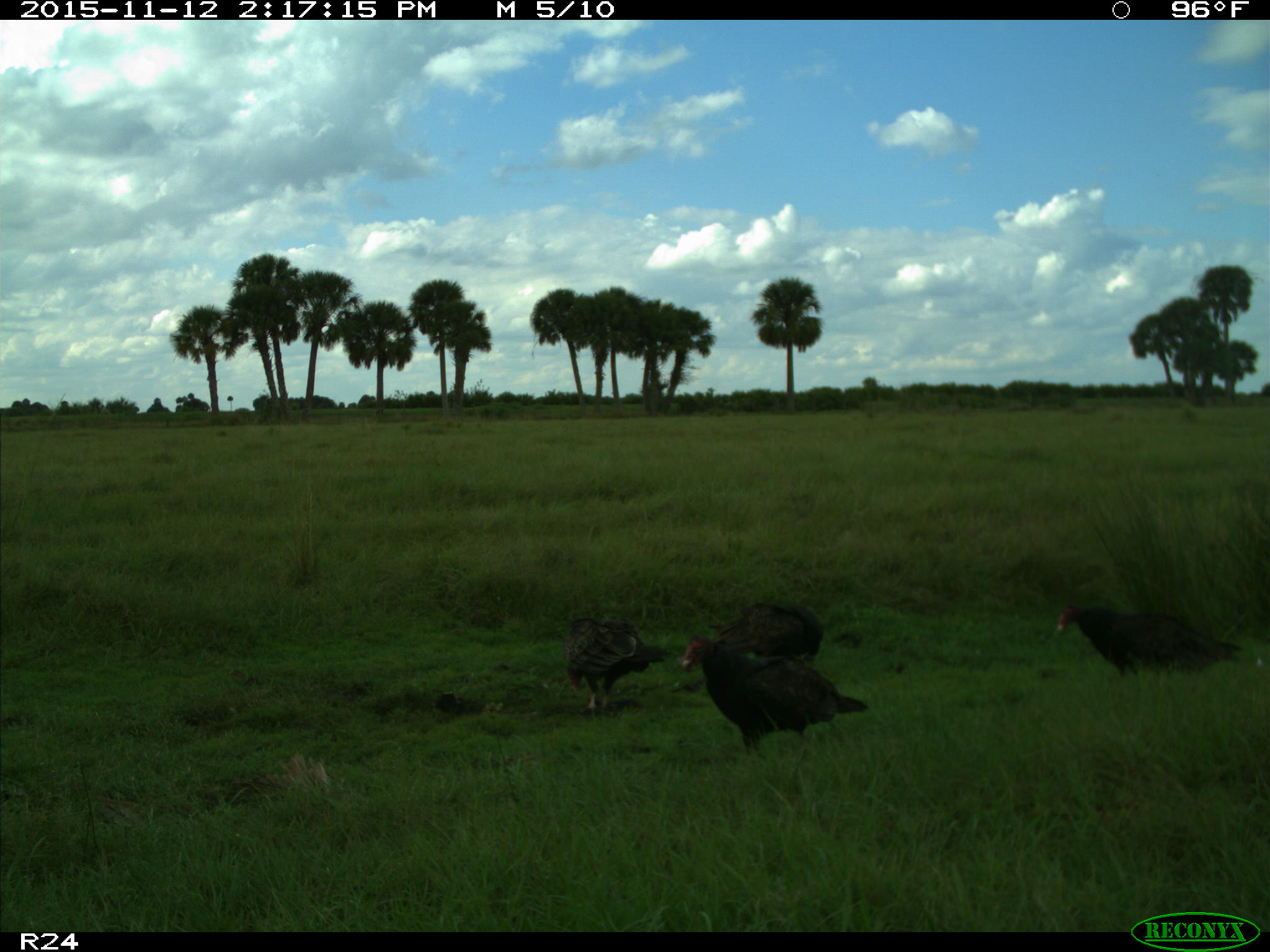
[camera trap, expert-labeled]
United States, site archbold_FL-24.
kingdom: Animalia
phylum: Chordata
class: Aves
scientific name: Aves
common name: birds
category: unidentified bird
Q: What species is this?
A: Unidentified bird (birds) (Aves).